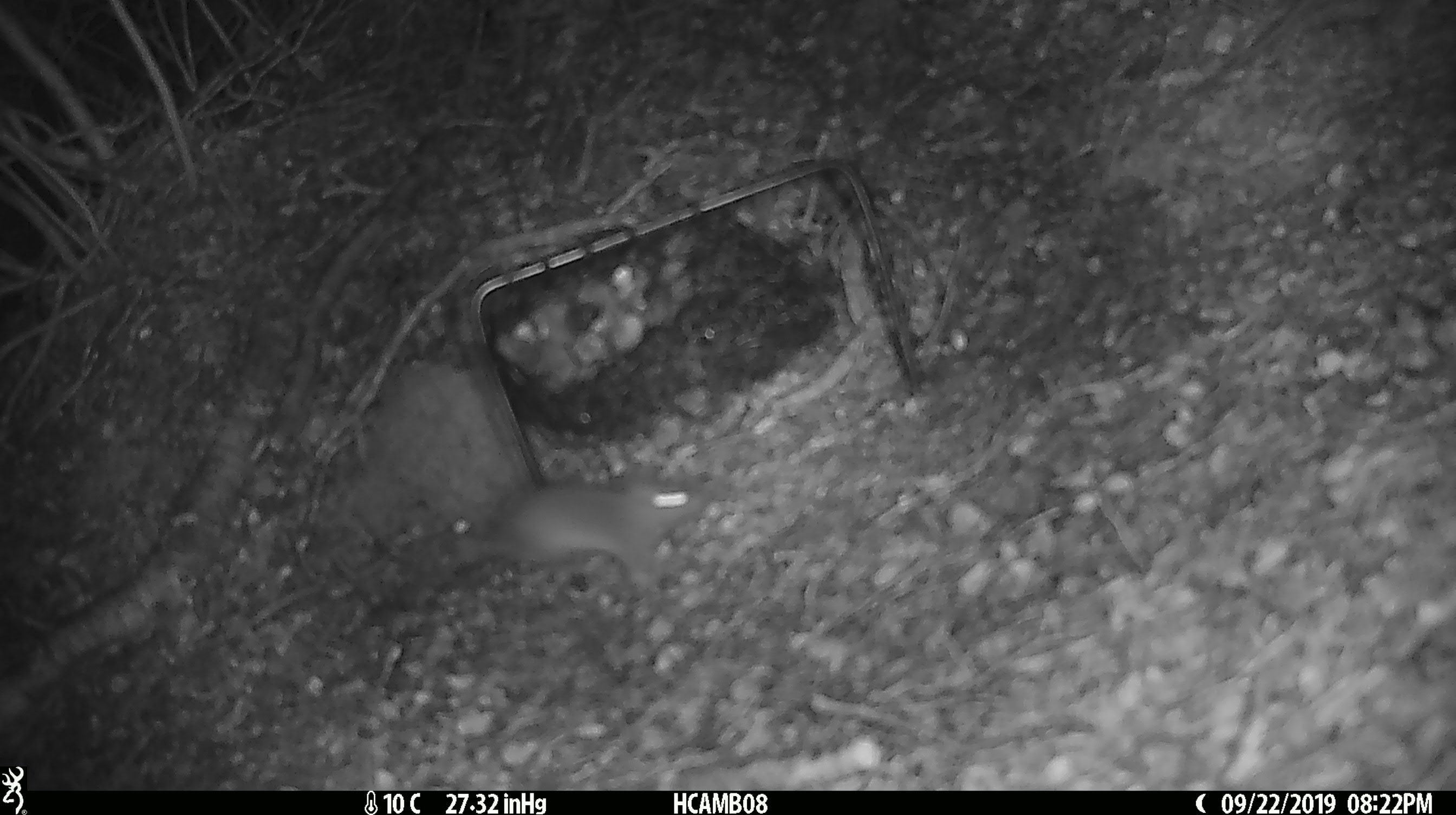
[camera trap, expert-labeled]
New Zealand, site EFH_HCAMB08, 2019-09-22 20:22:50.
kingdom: Animalia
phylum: Chordata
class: Mammalia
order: Rodentia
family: Muridae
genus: Mus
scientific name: Mus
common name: mouse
Mouse (Mus).